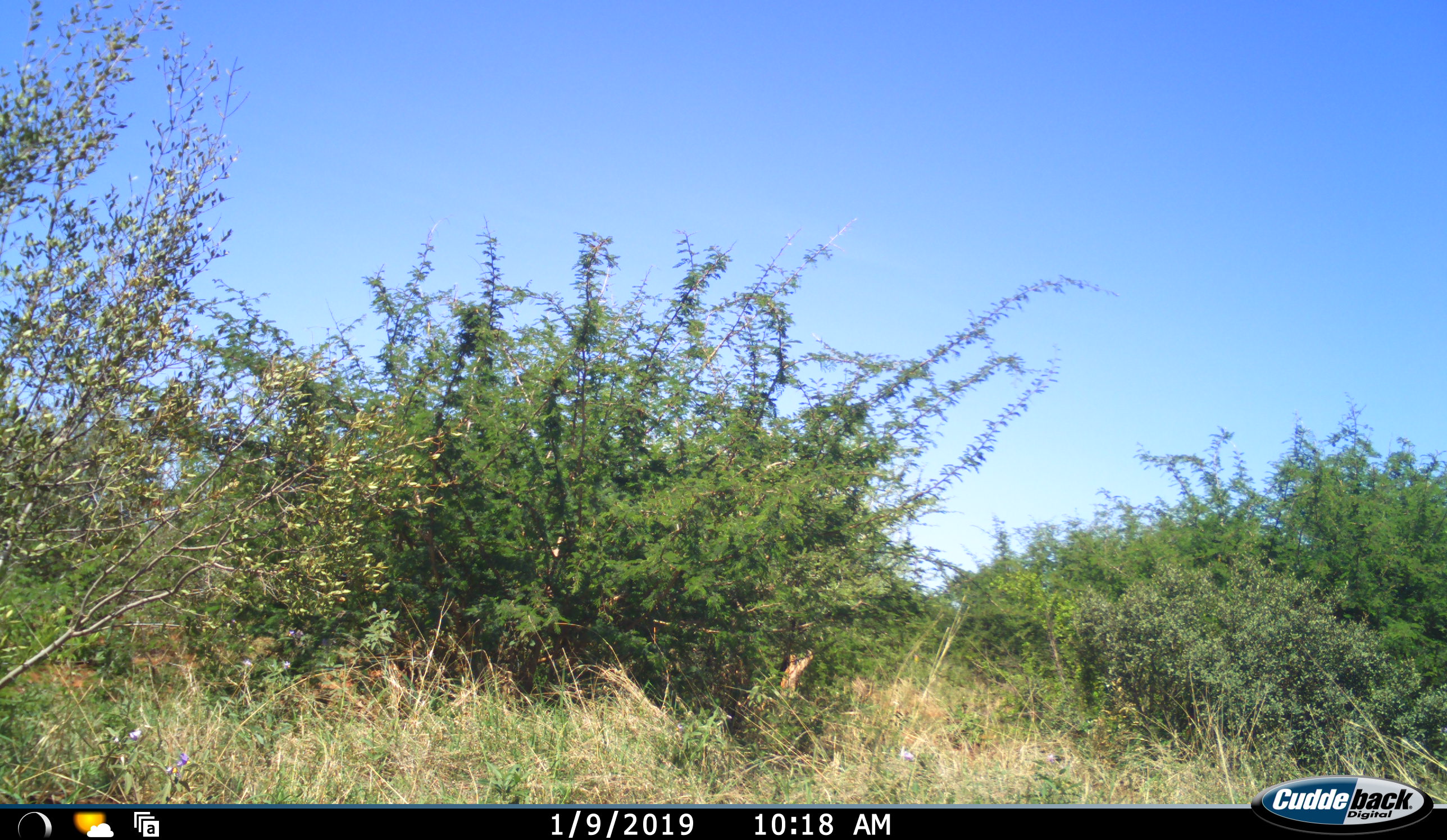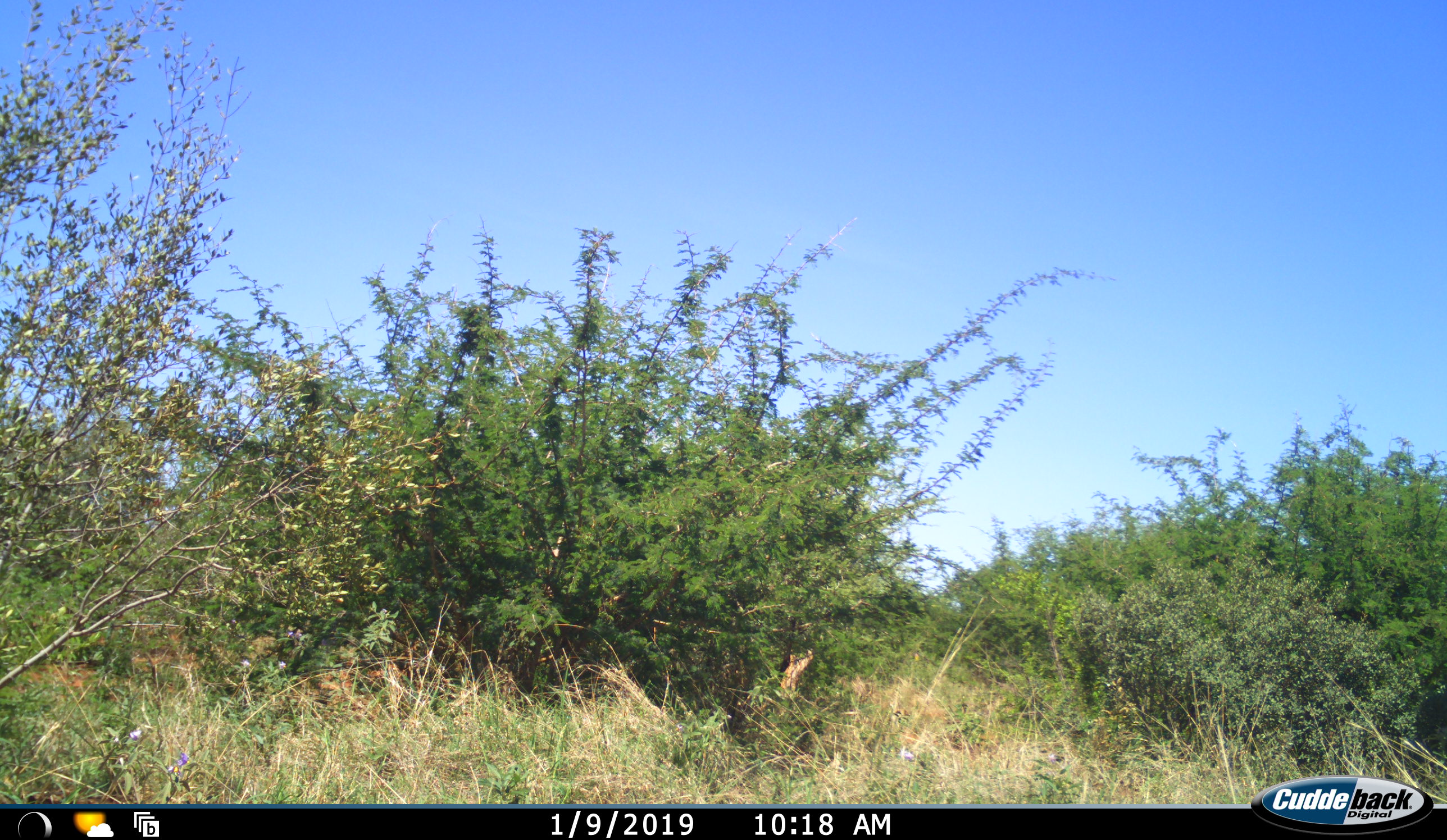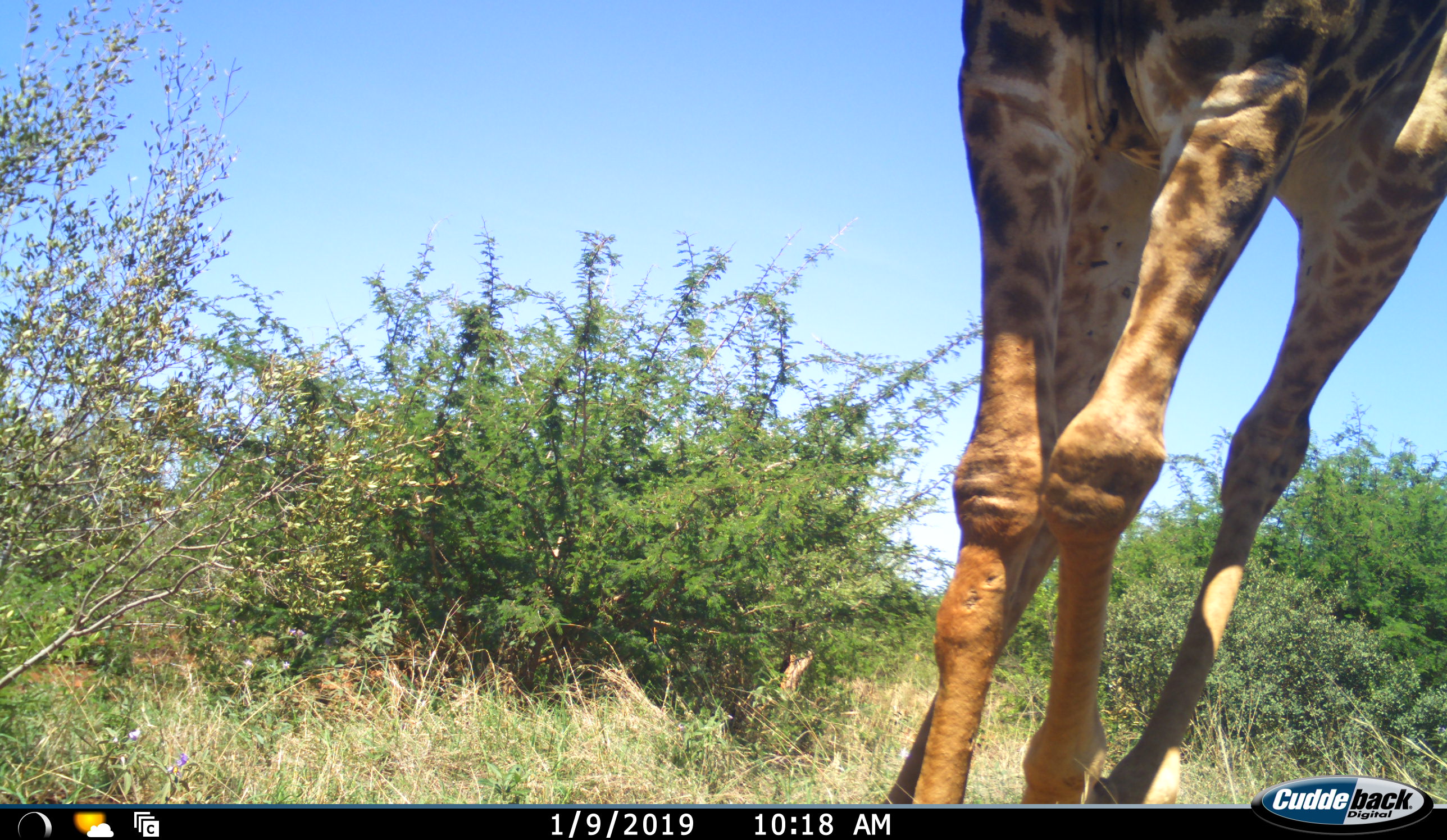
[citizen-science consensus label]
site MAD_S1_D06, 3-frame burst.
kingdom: Animalia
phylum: Chordata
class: Mammalia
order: Artiodactyla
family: Giraffidae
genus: Giraffa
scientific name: Giraffa camelopardalis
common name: giraffe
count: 1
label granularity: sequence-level